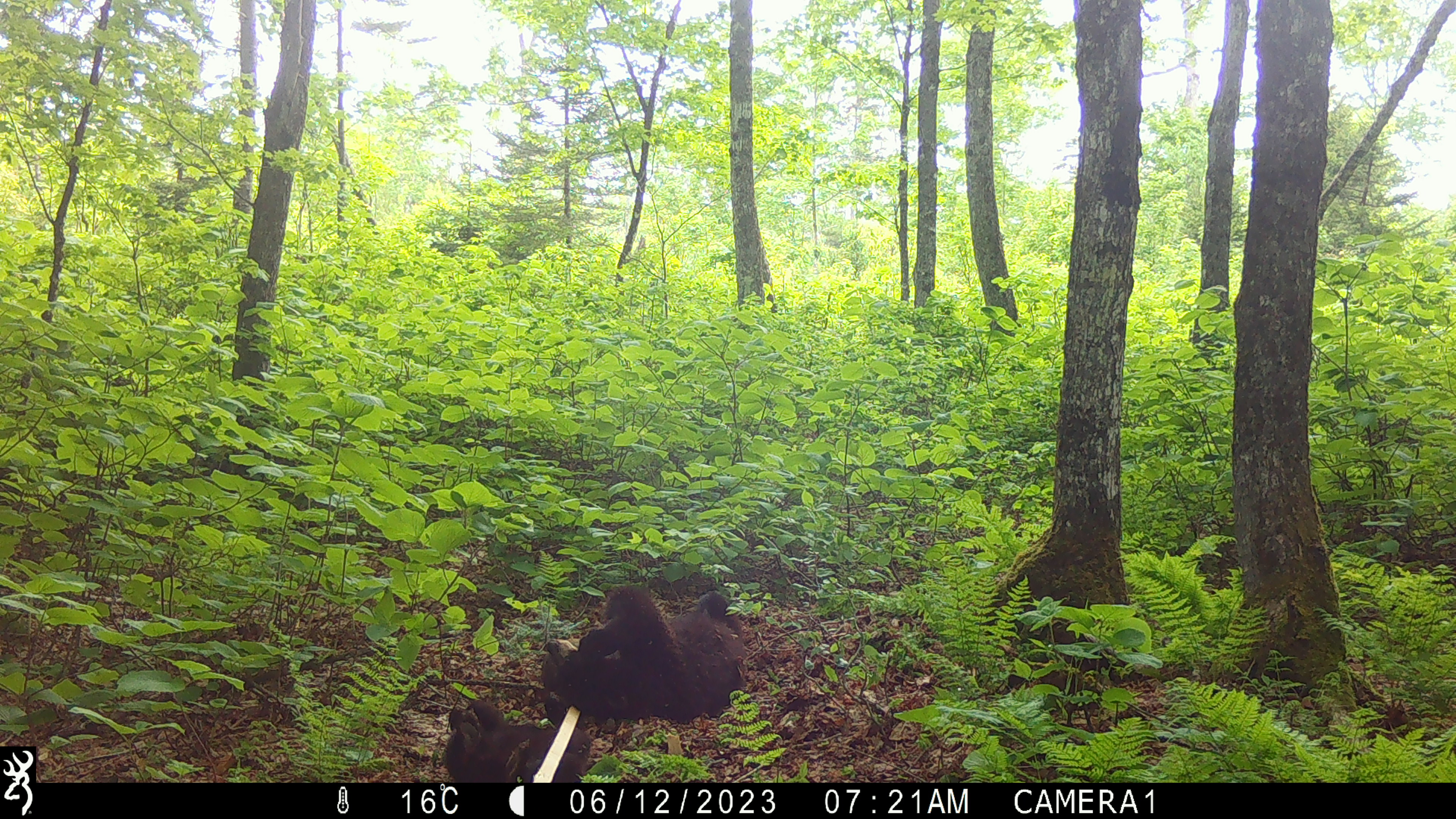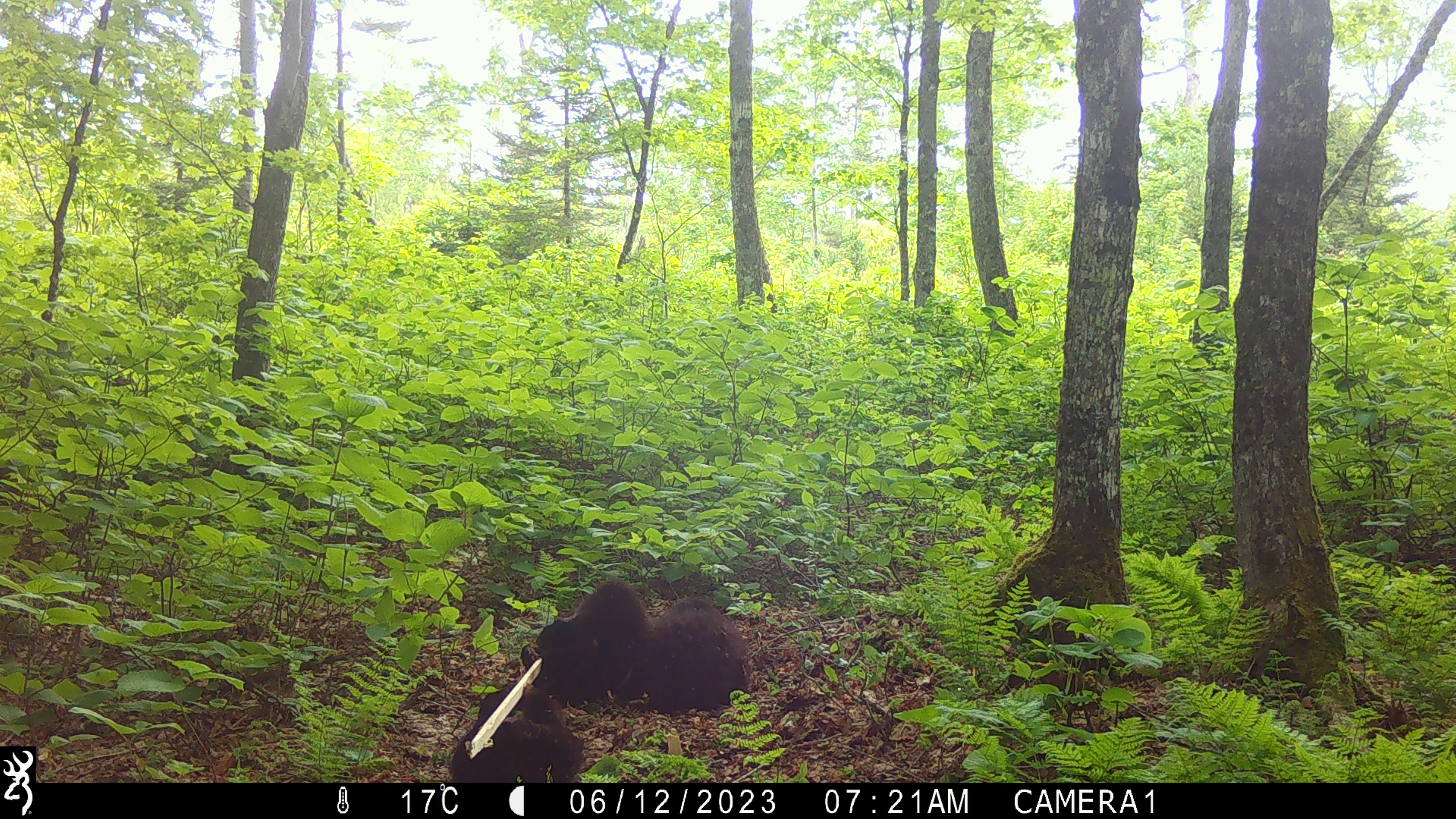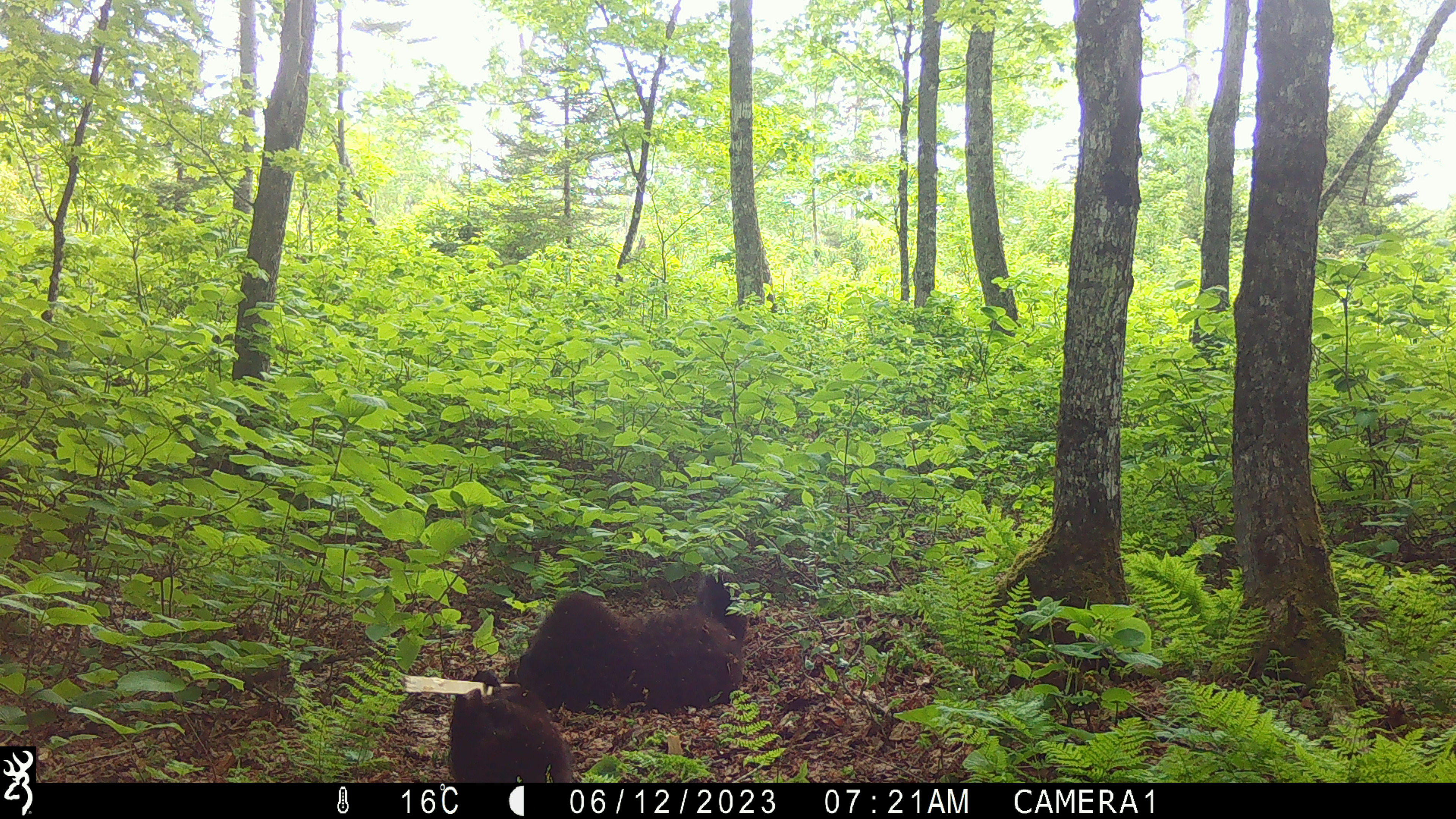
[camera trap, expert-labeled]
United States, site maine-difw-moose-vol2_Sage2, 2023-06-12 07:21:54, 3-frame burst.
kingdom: Animalia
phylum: Chordata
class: Mammalia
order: Carnivora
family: Ursidae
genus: Ursus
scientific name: Ursus americanus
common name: black bear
Black bear (Ursus americanus).